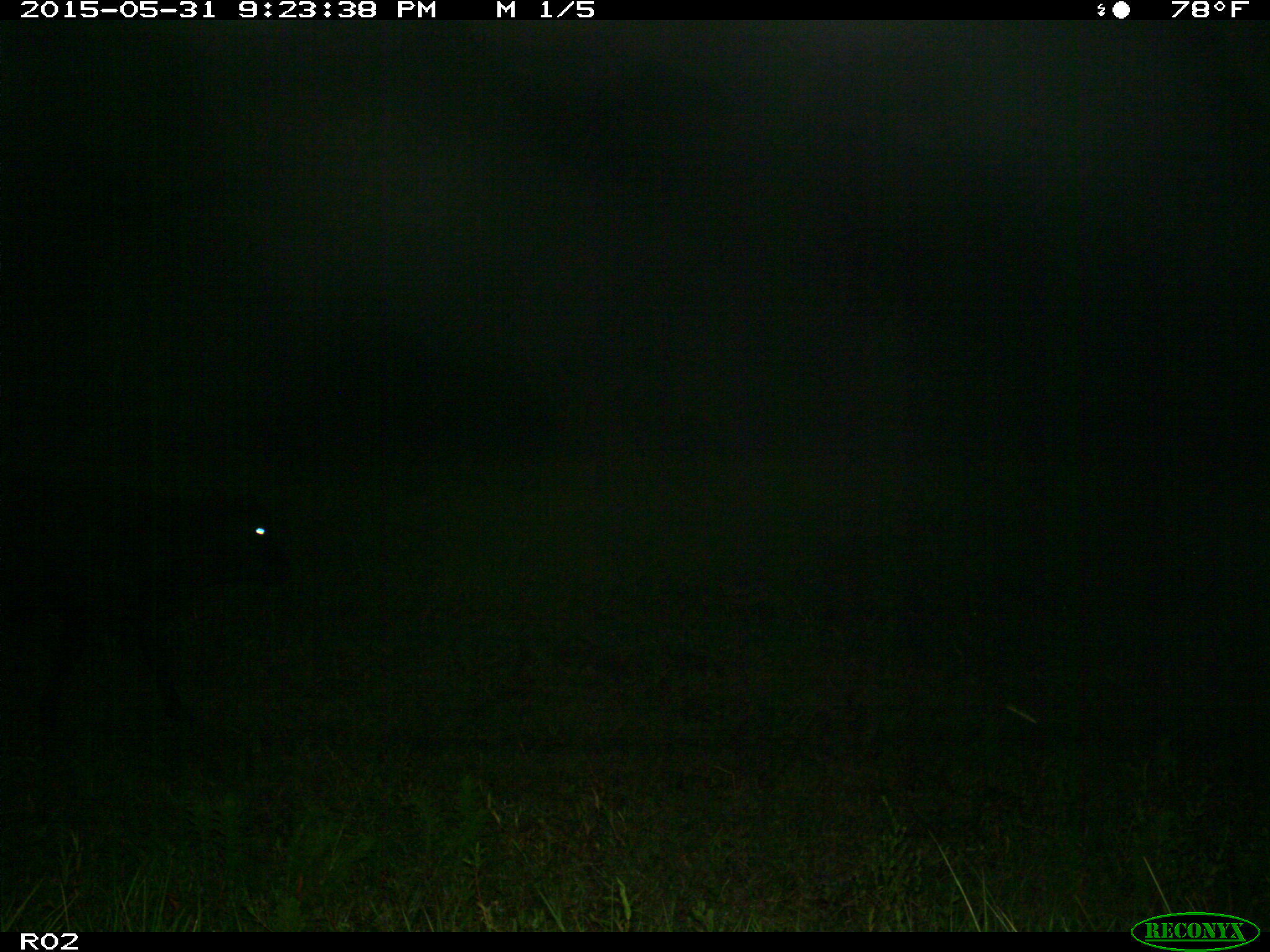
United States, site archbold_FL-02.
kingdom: Animalia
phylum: Chordata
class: Mammalia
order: Artiodactyla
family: Bovidae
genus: Bos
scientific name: Bos taurus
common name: domestic cow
Bos taurus (domestic cow).